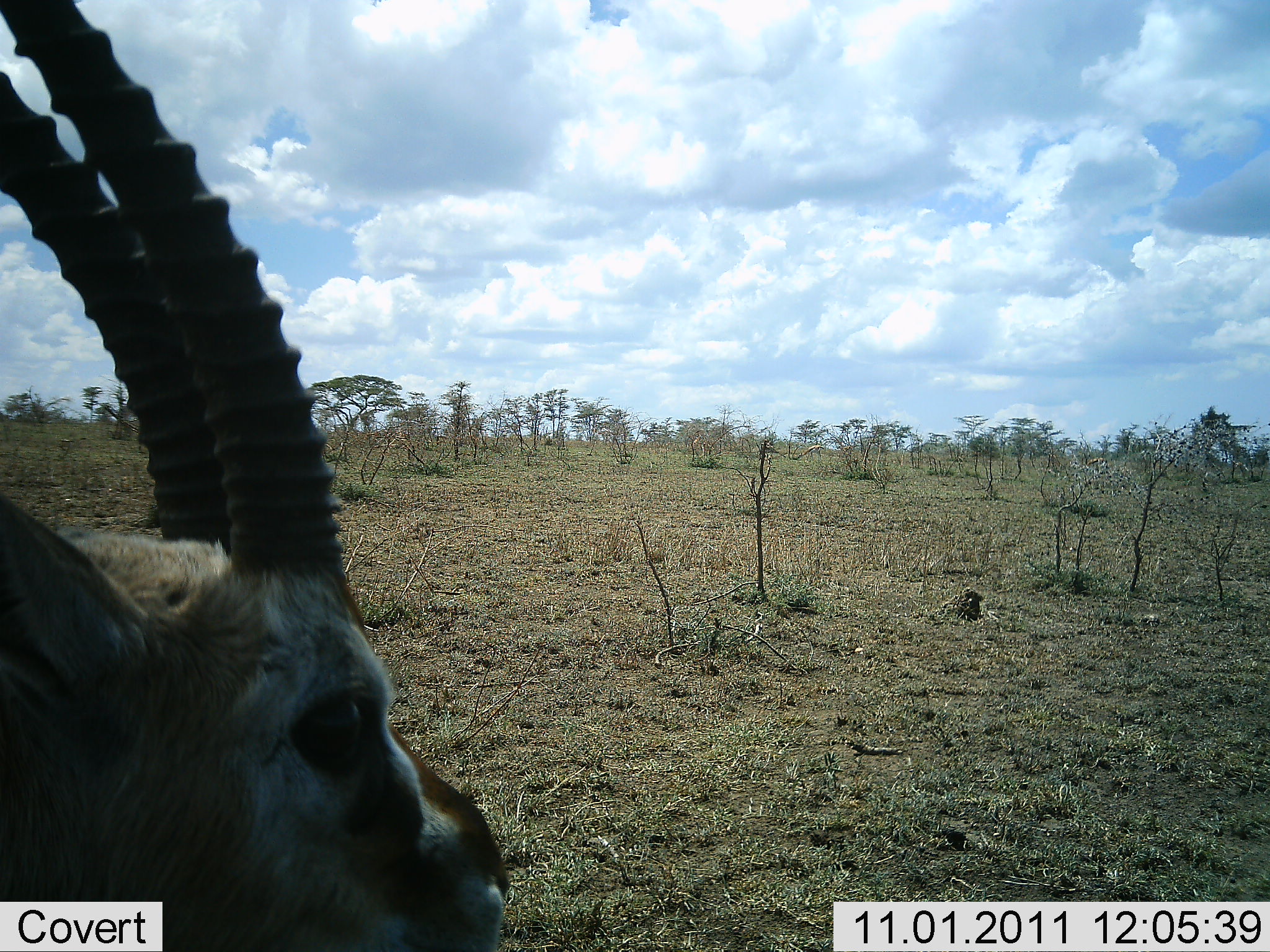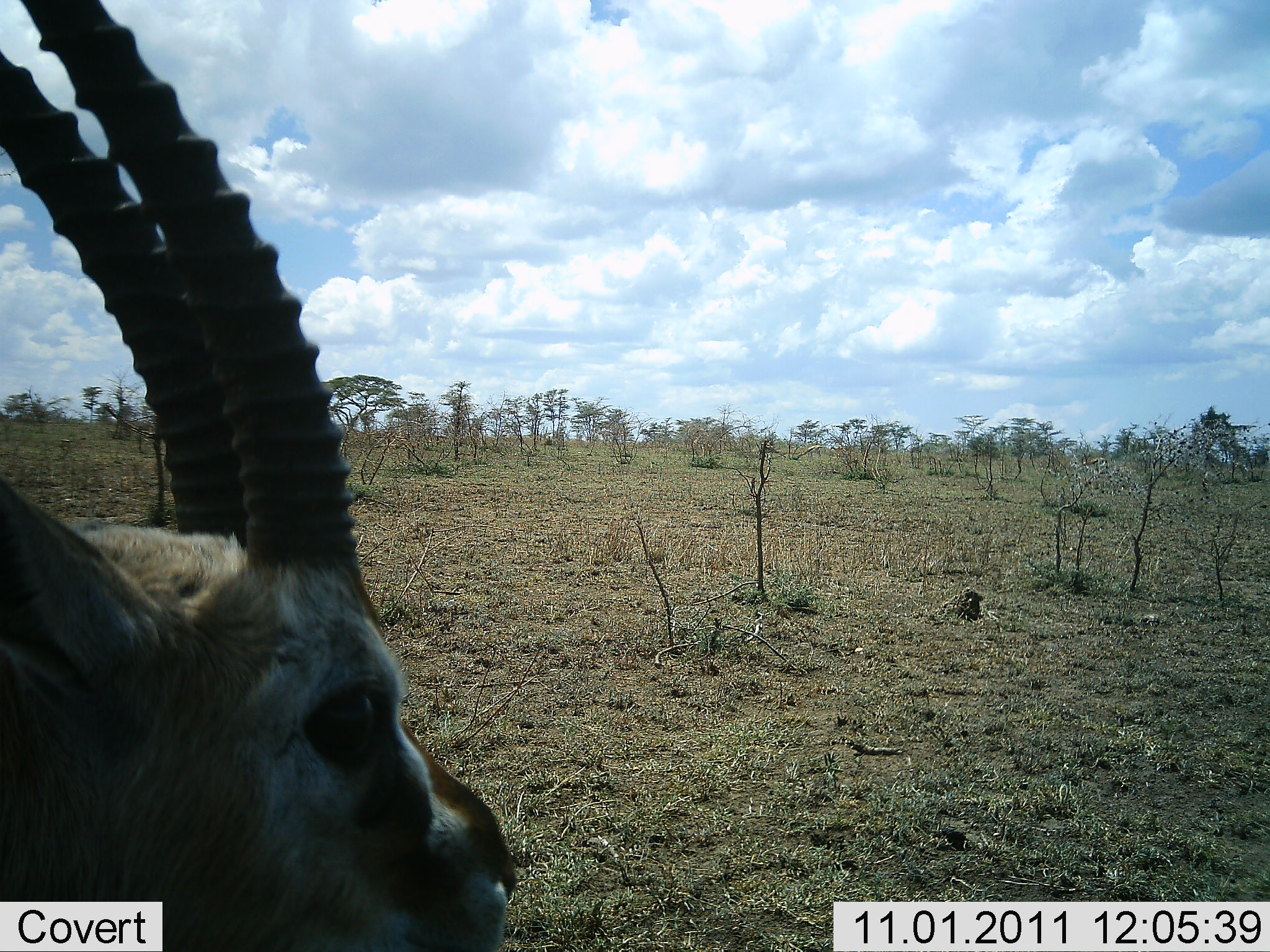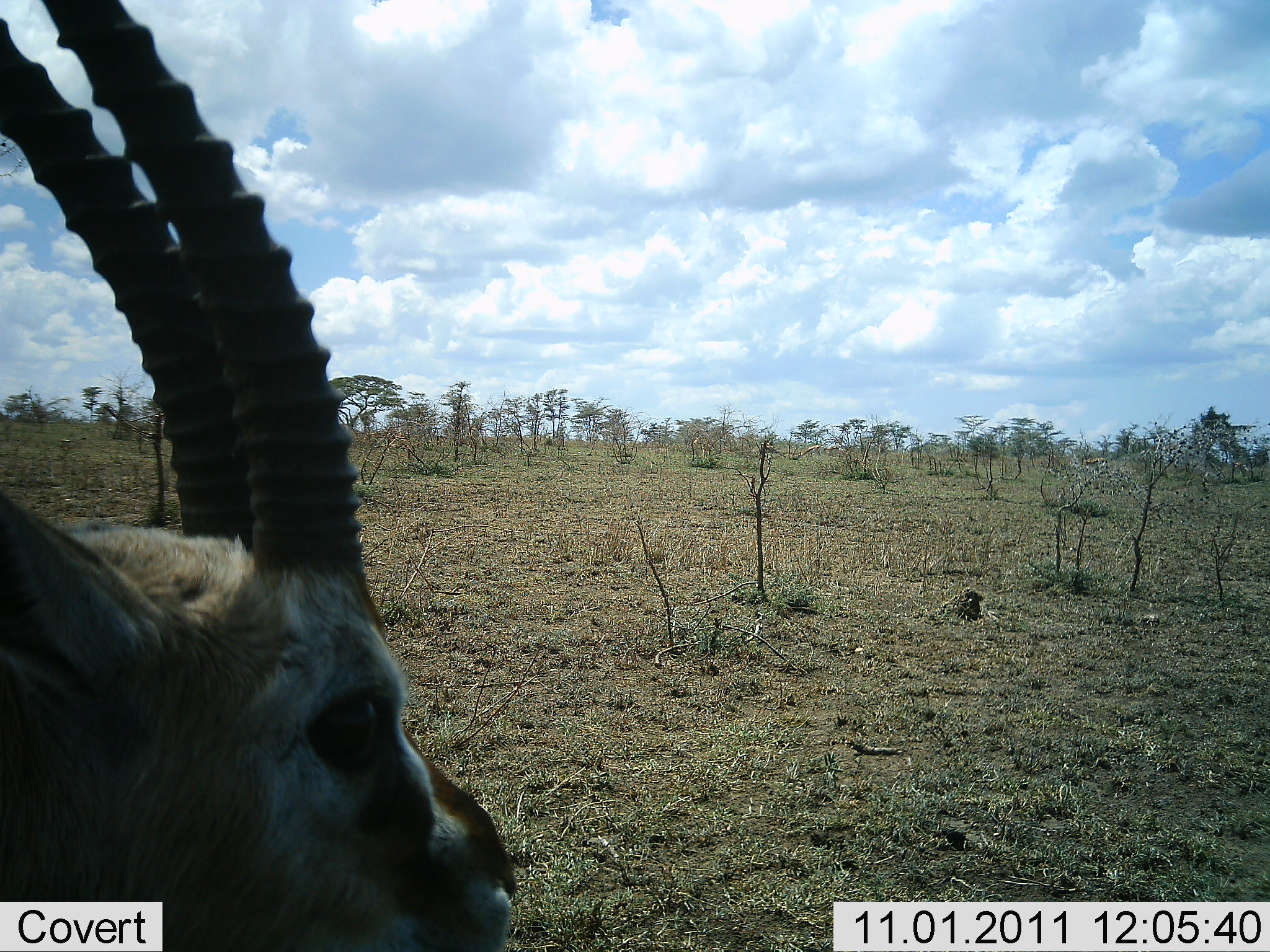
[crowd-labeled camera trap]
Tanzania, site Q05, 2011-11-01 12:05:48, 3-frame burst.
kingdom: Animalia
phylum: Chordata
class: Mammalia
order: Artiodactyla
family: Bovidae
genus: Eudorcas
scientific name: Eudorcas thomsonii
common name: thomson's gazelle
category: gazellethomsons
Gazellethomsons (thomson's gazelle) (Eudorcas thomsonii), count 1. Behavior (volunteer vote fractions): standing 82%, resting 18%, moving 9%, interacting 0%. Young present (vote fraction): 0%. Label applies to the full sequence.